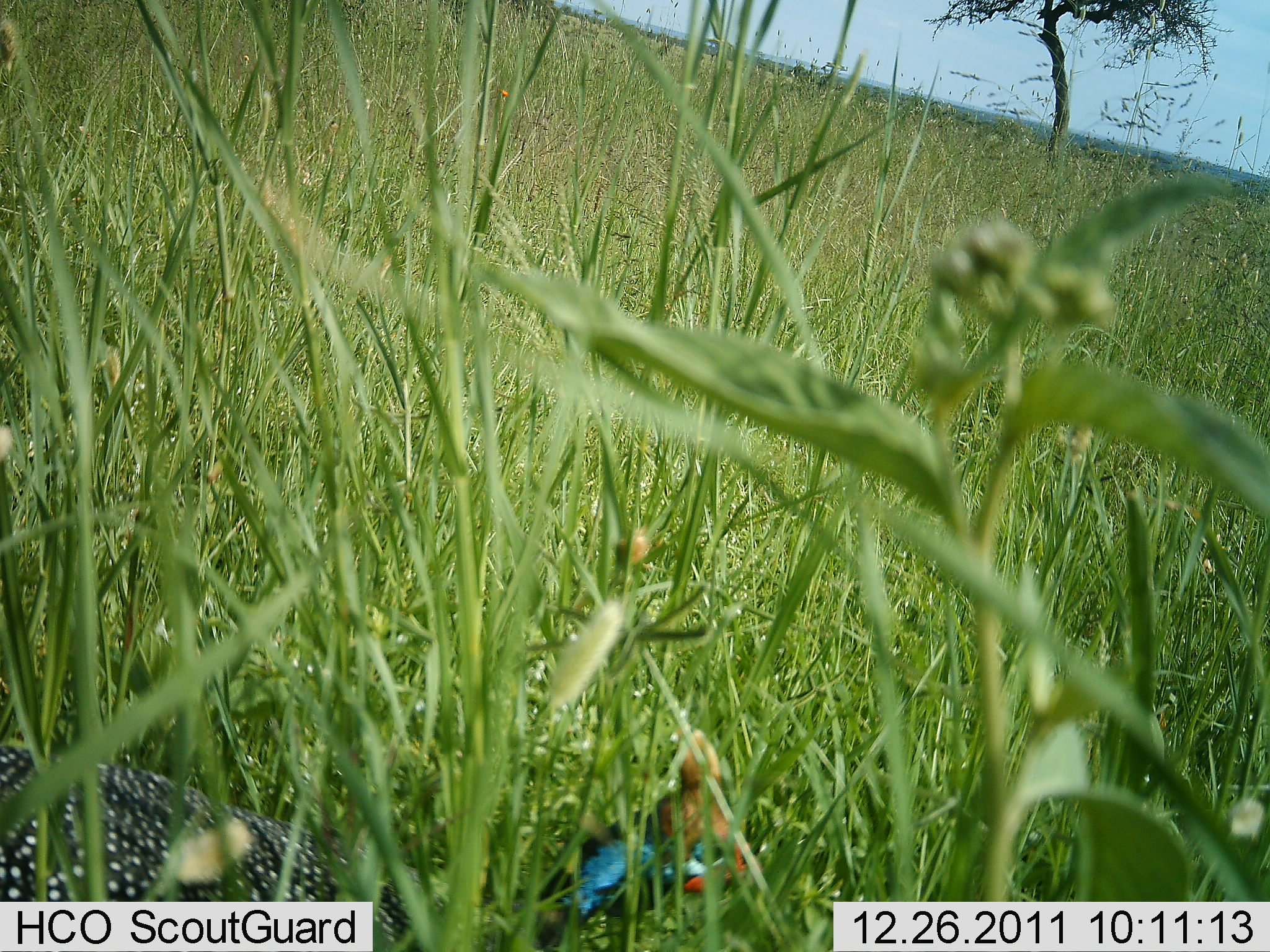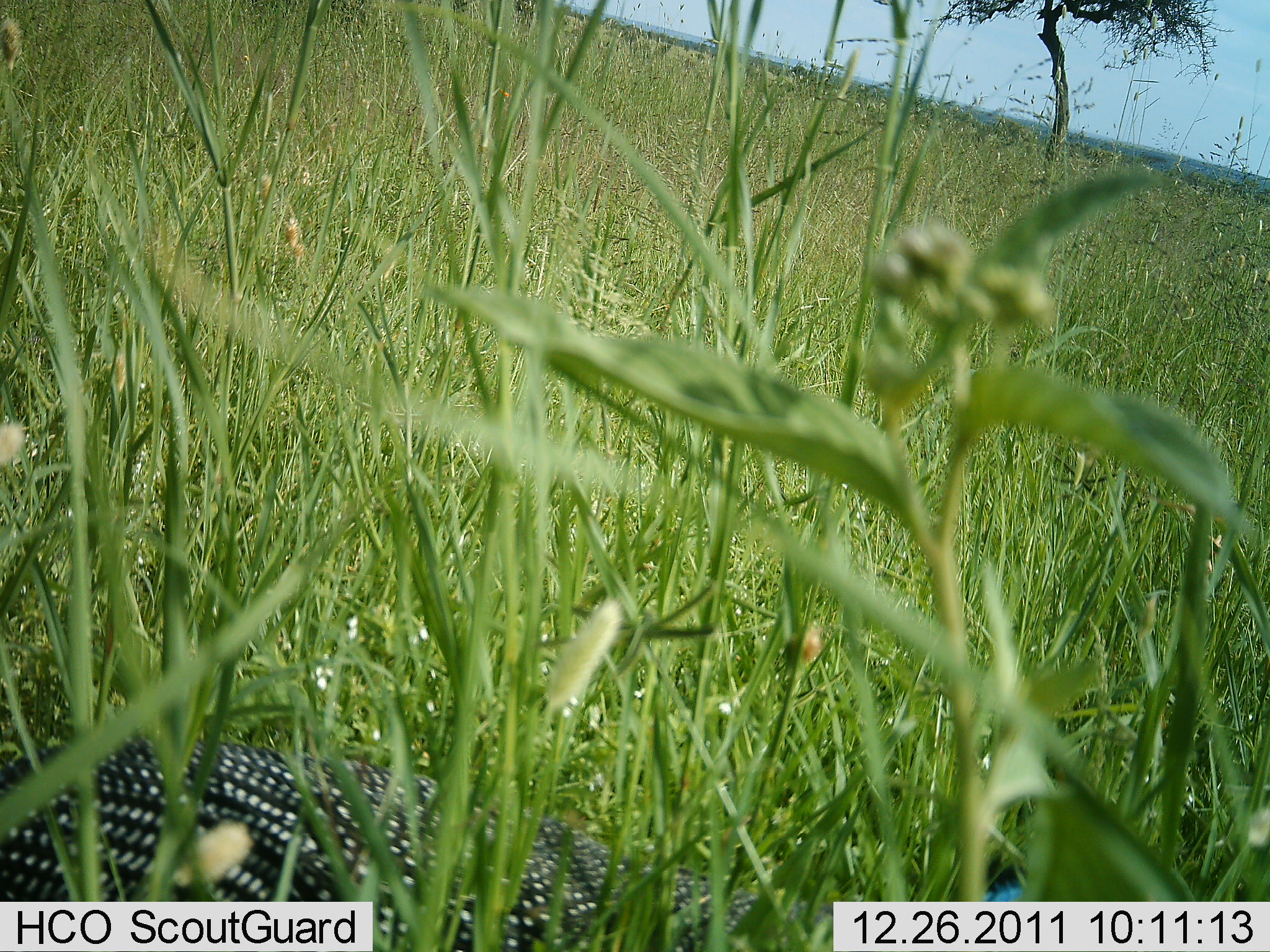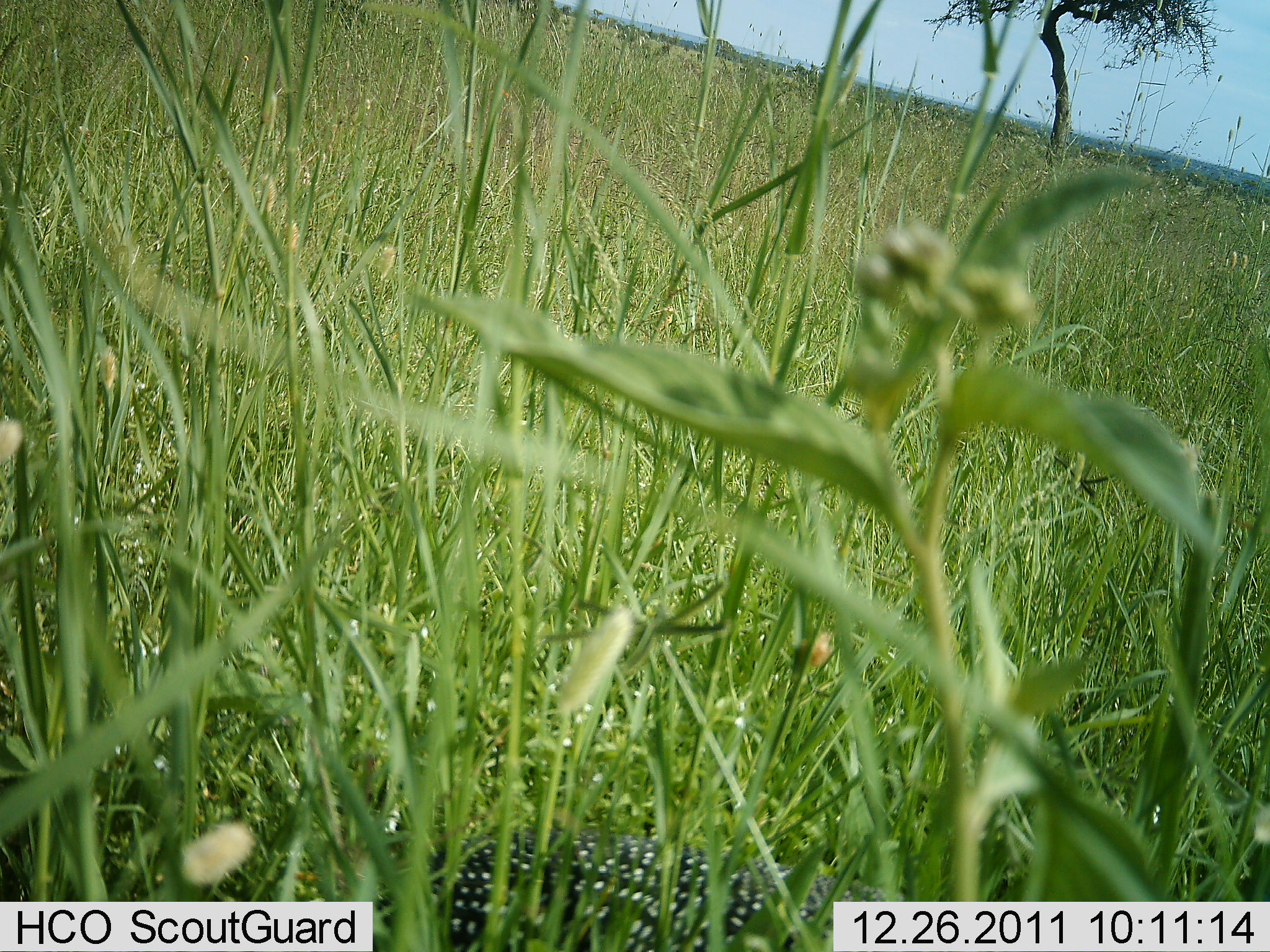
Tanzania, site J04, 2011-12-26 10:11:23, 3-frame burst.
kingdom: Animalia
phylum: Chordata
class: Aves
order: Galliformes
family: Numididae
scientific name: Numididae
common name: guinea fowl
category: guineafowl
Guineafowl (guinea fowl) (Numididae), count 1. Behavior (volunteer vote fractions): standing 7%, resting 0%, moving 86%, interacting 0%. Young present (vote fraction): 0%. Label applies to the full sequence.